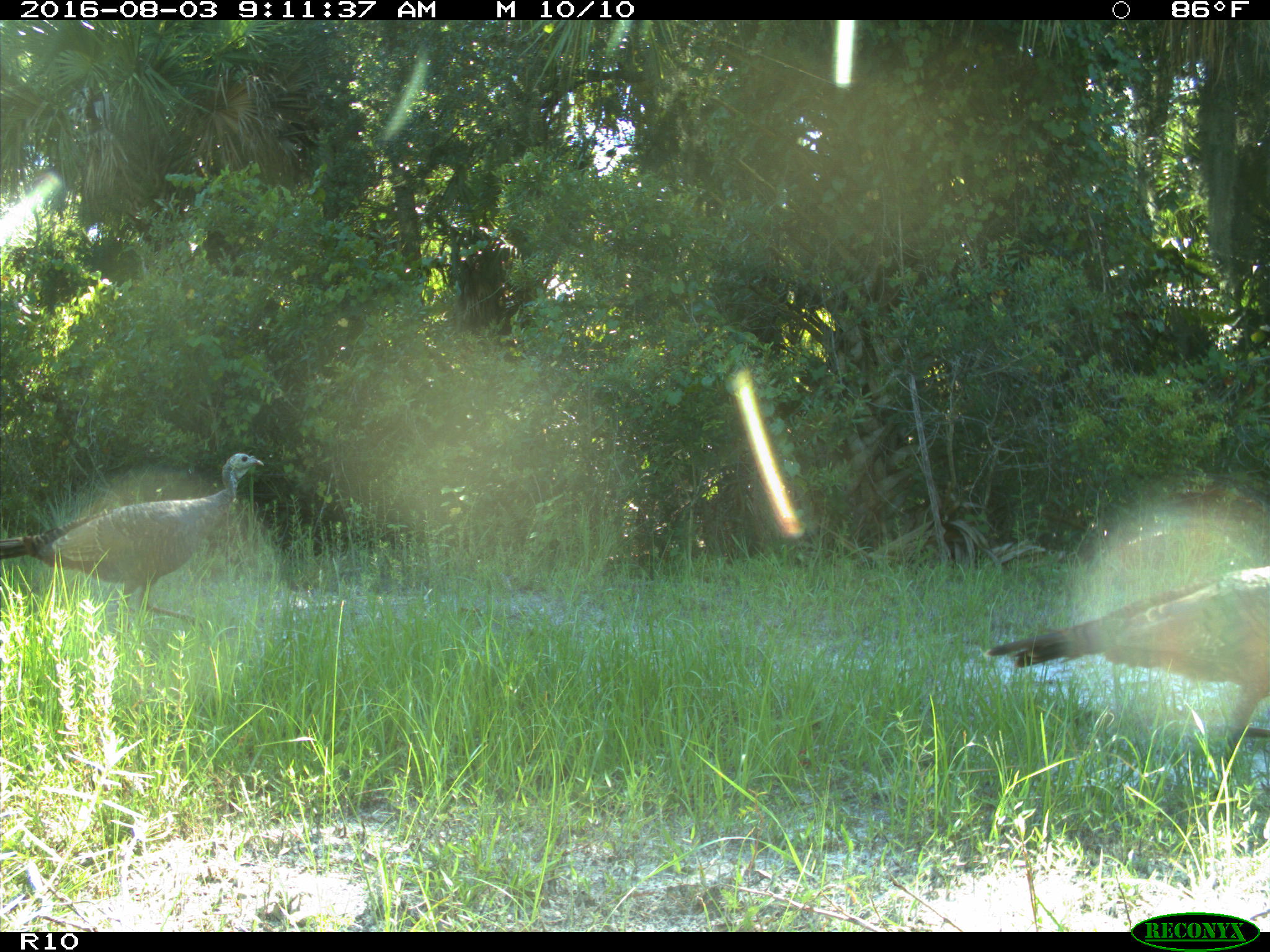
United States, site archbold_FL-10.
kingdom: Animalia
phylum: Chordata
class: Aves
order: Galliformes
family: Phasianidae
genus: Meleagris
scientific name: Meleagris gallopavo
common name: wild turkey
Meleagris gallopavo (wild turkey).